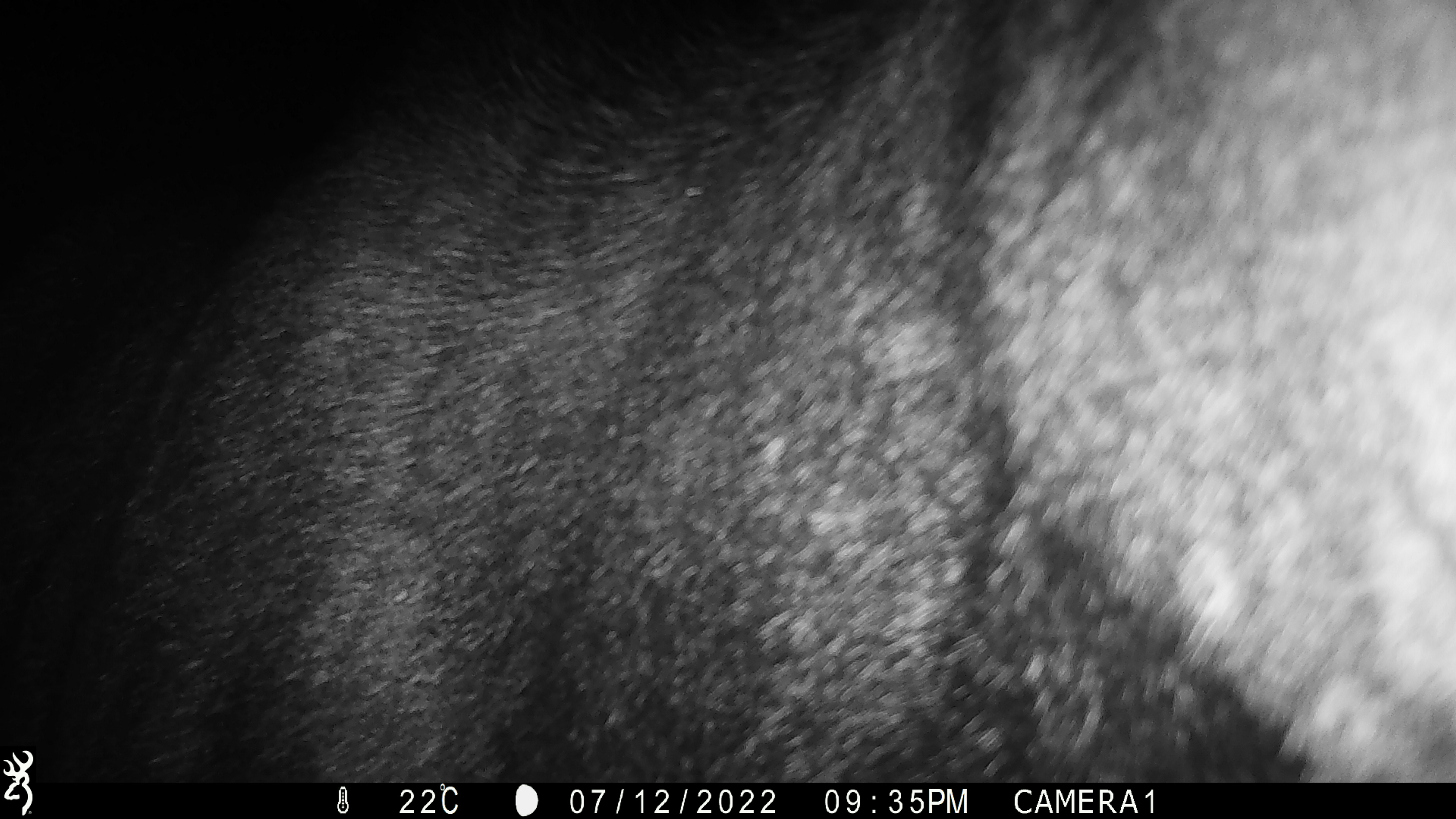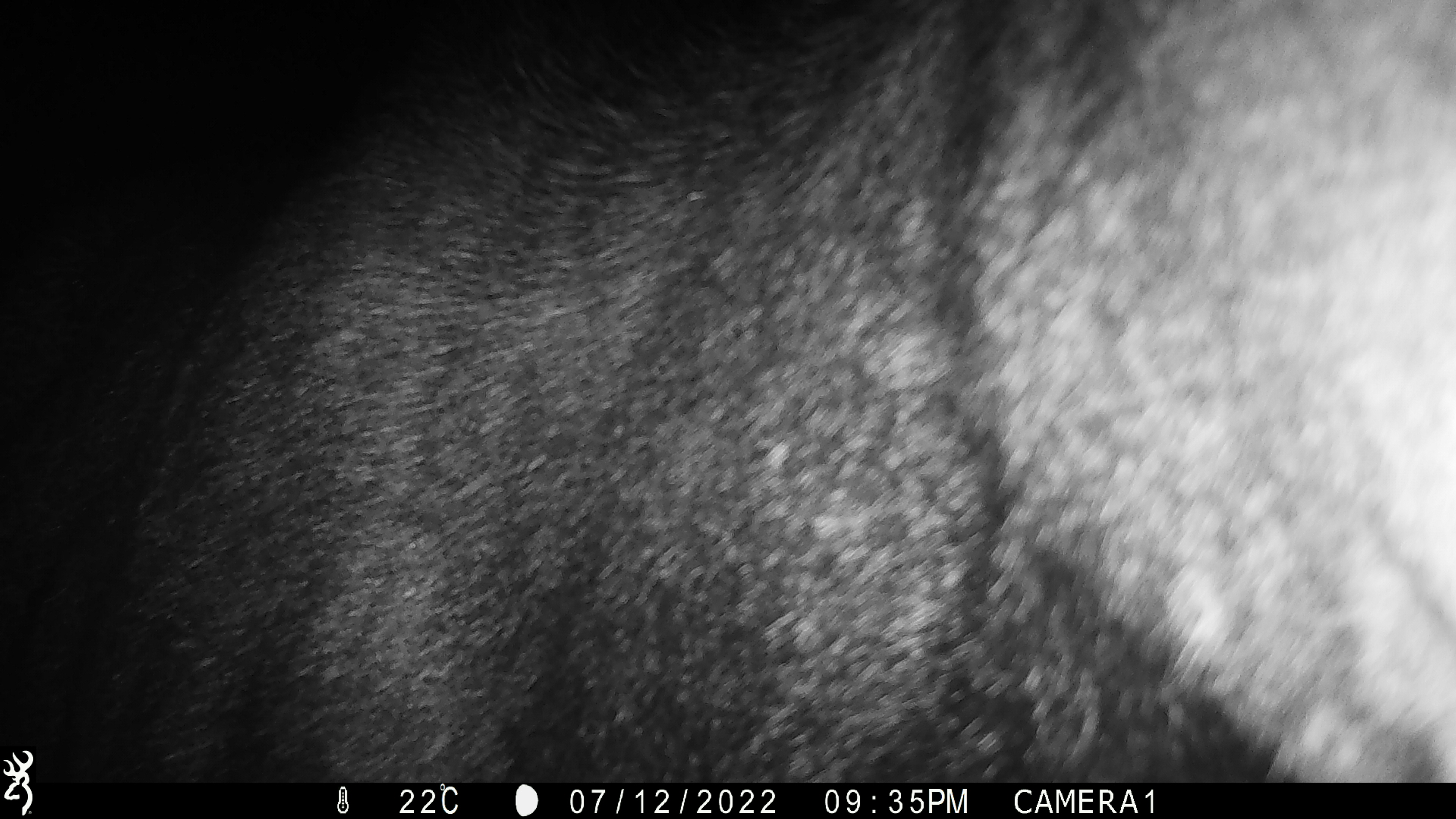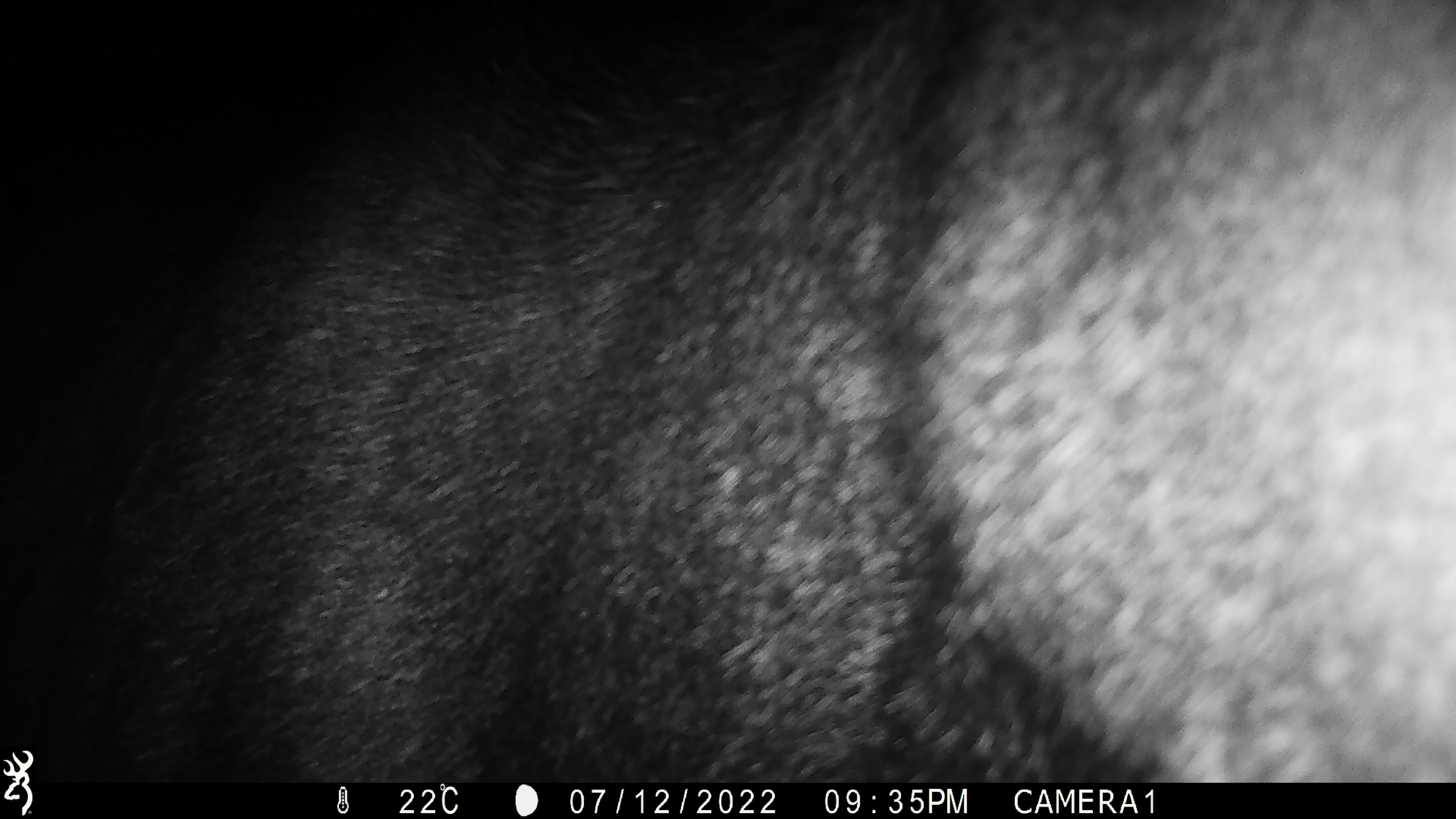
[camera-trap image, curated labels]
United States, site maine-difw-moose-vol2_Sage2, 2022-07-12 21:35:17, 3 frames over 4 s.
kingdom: Animalia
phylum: Chordata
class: Mammalia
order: Artiodactyla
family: Cervidae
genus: Alces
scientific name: Alces alces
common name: moose